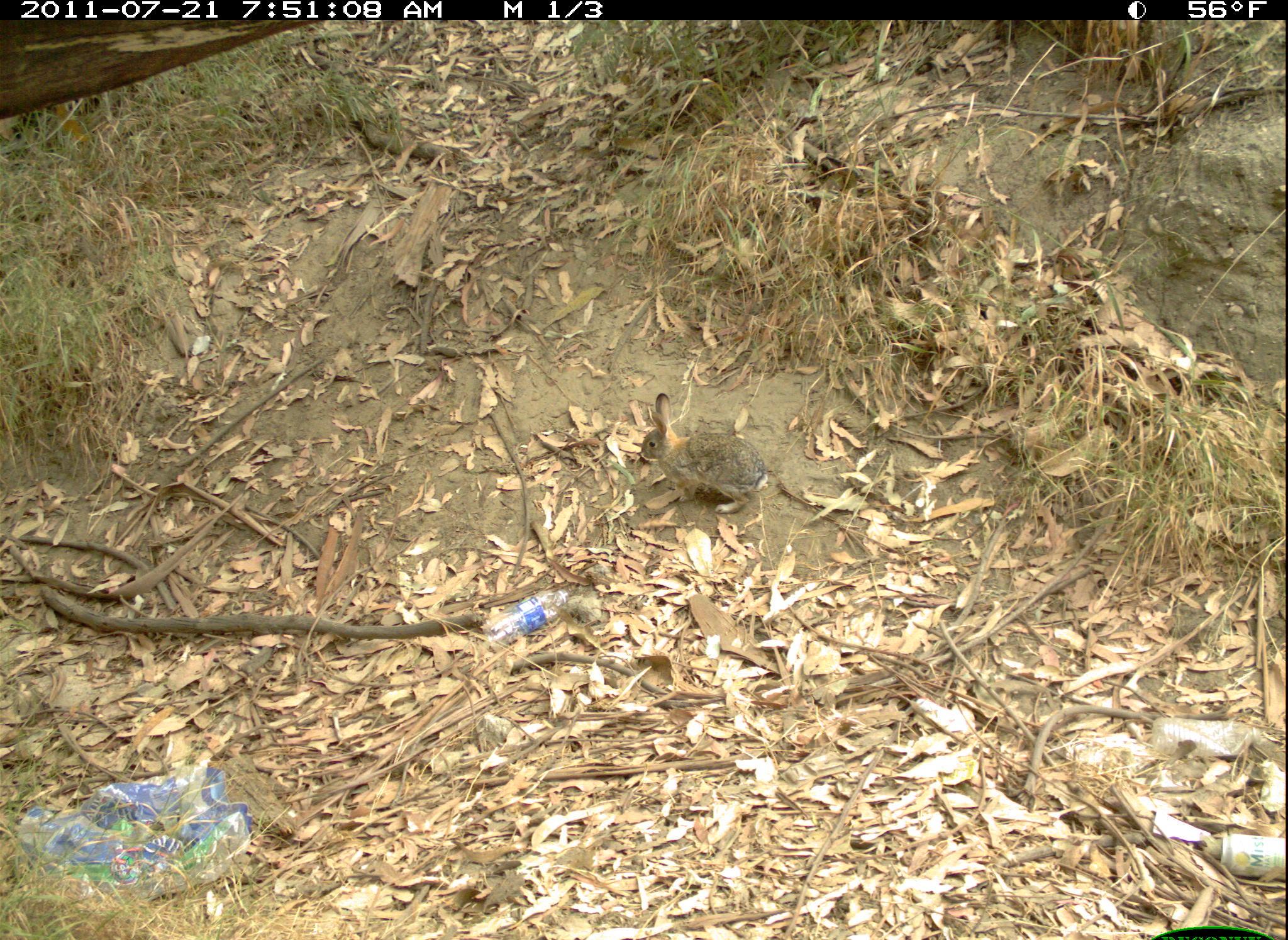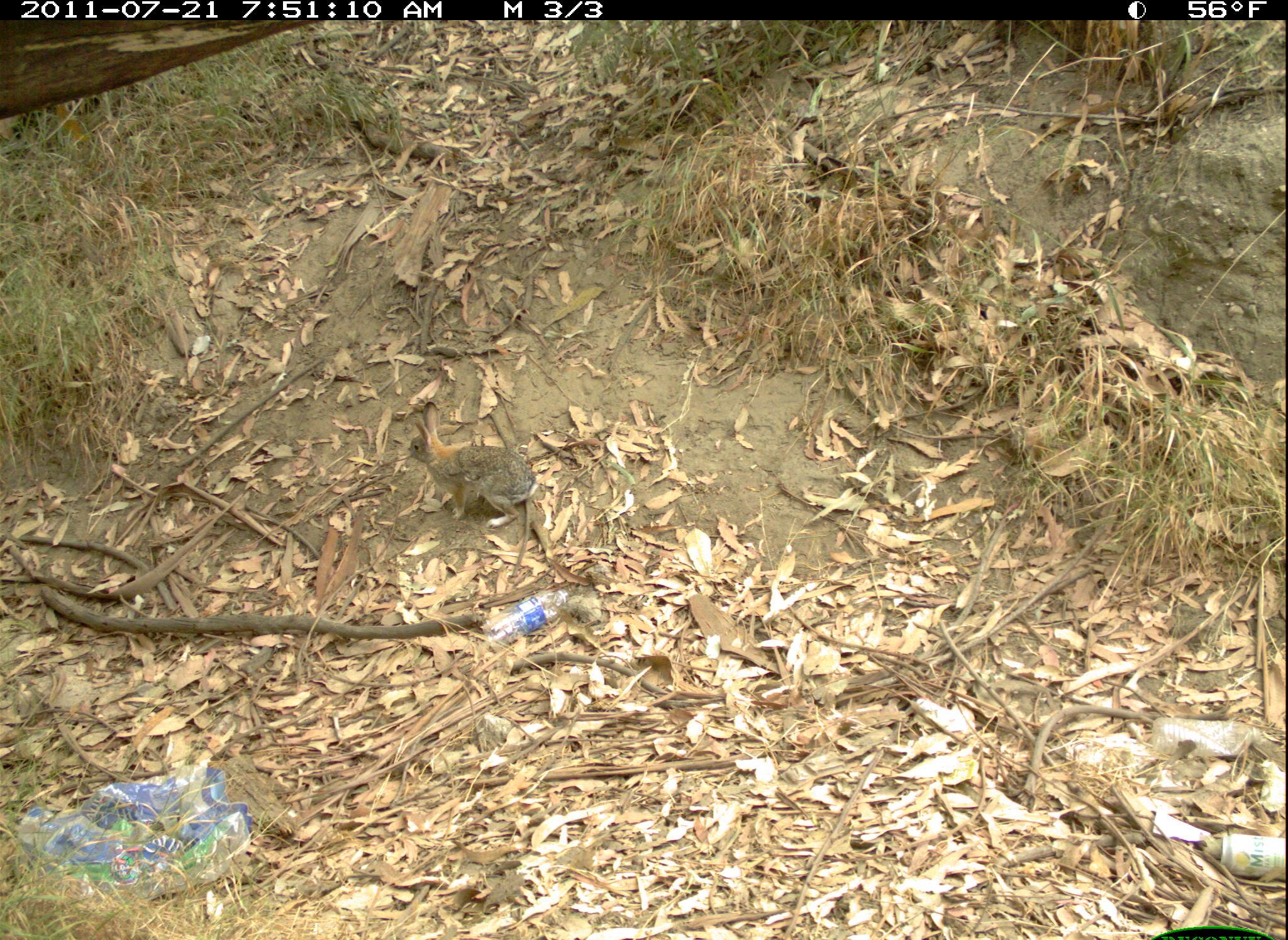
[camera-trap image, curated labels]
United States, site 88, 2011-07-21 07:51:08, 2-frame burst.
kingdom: Animalia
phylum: Chordata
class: Mammalia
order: Lagomorpha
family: Leporidae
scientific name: Leporidae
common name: rabbits and hares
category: rabbit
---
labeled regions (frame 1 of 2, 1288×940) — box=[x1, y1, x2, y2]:
rabbit: box=[620, 387, 776, 519]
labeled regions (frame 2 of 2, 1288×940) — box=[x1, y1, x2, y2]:
rabbit: box=[391, 395, 584, 533]